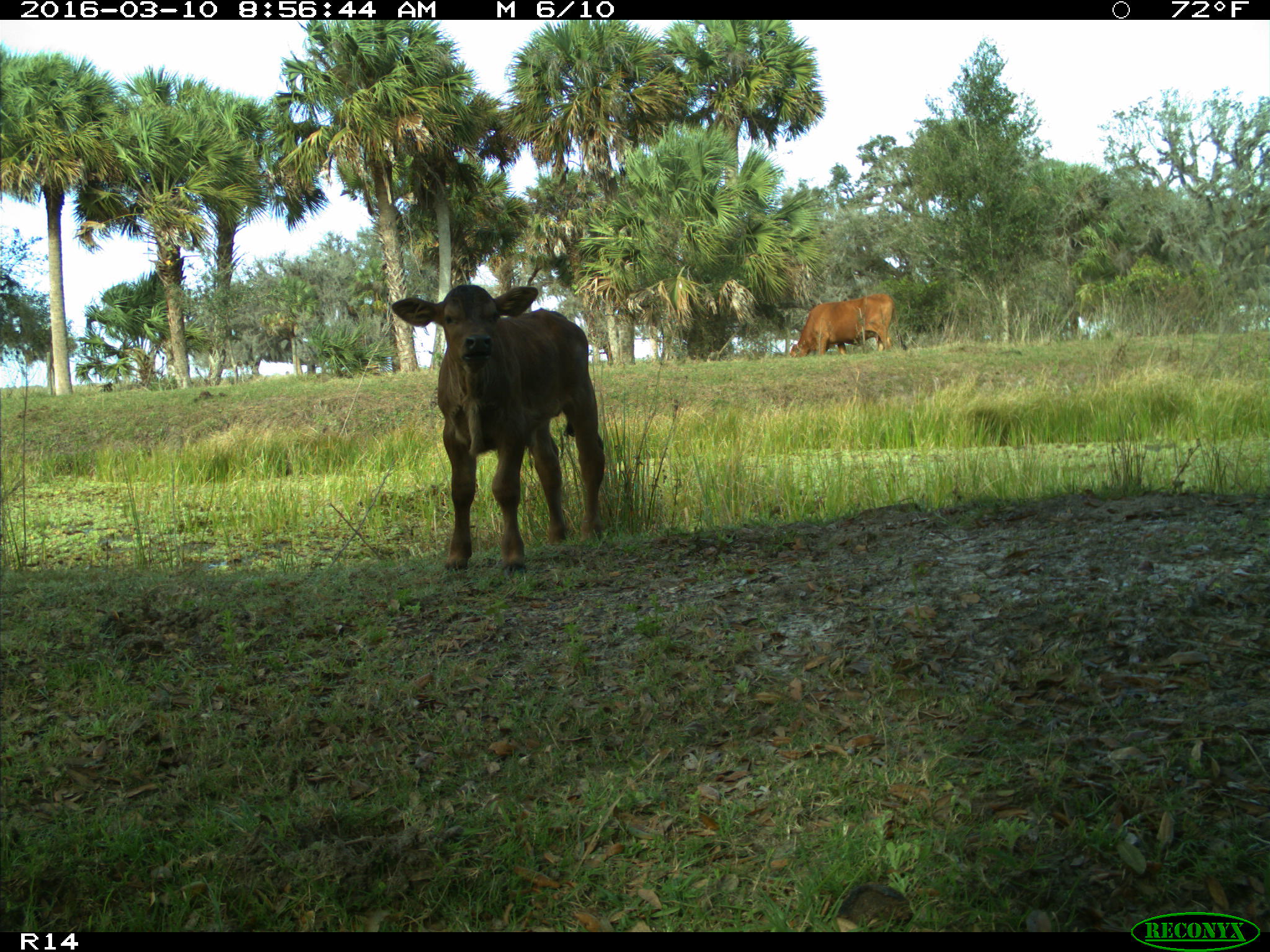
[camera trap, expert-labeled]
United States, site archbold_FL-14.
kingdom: Animalia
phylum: Chordata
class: Mammalia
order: Artiodactyla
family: Bovidae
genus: Bos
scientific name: Bos taurus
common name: domestic cow